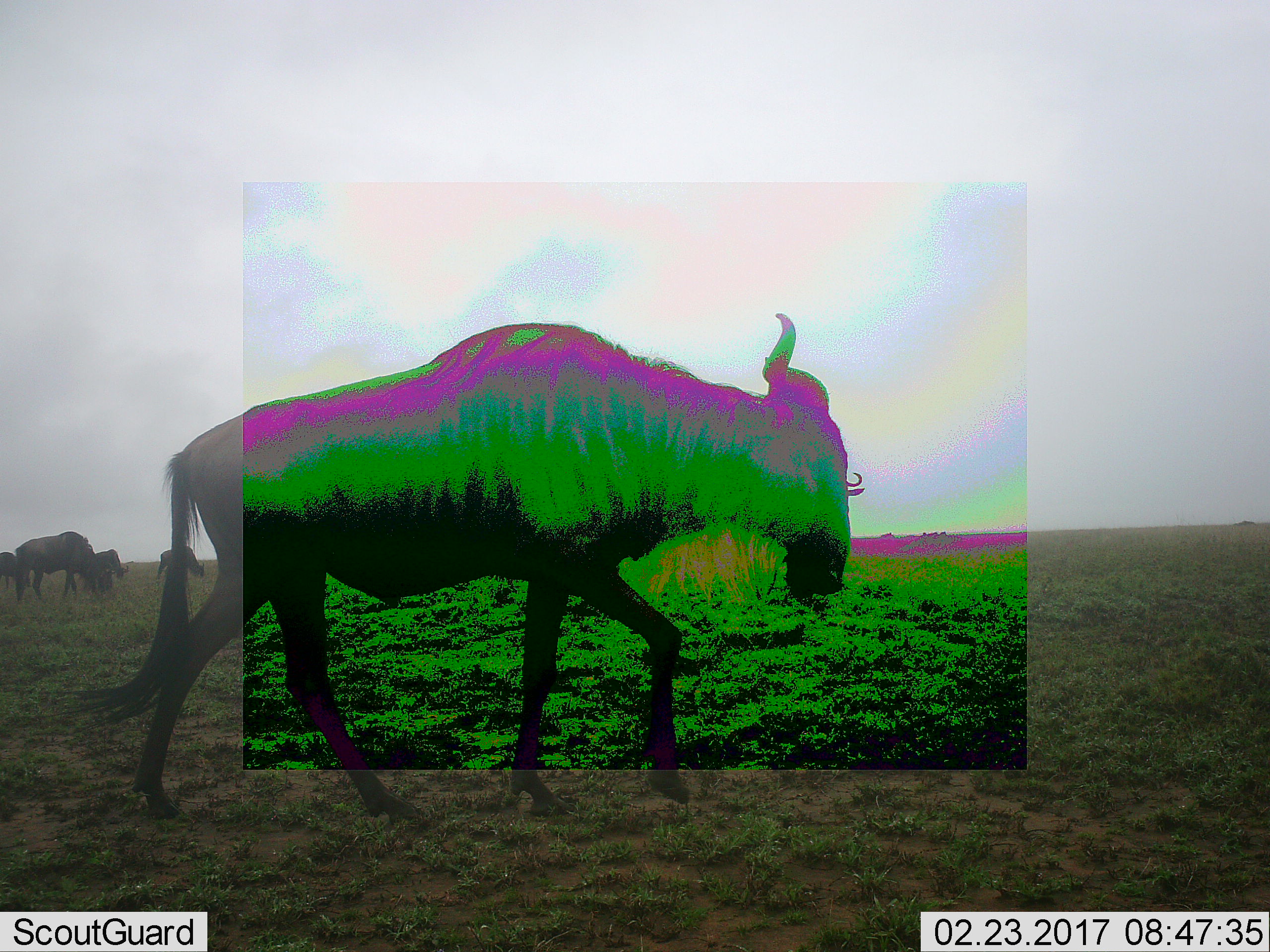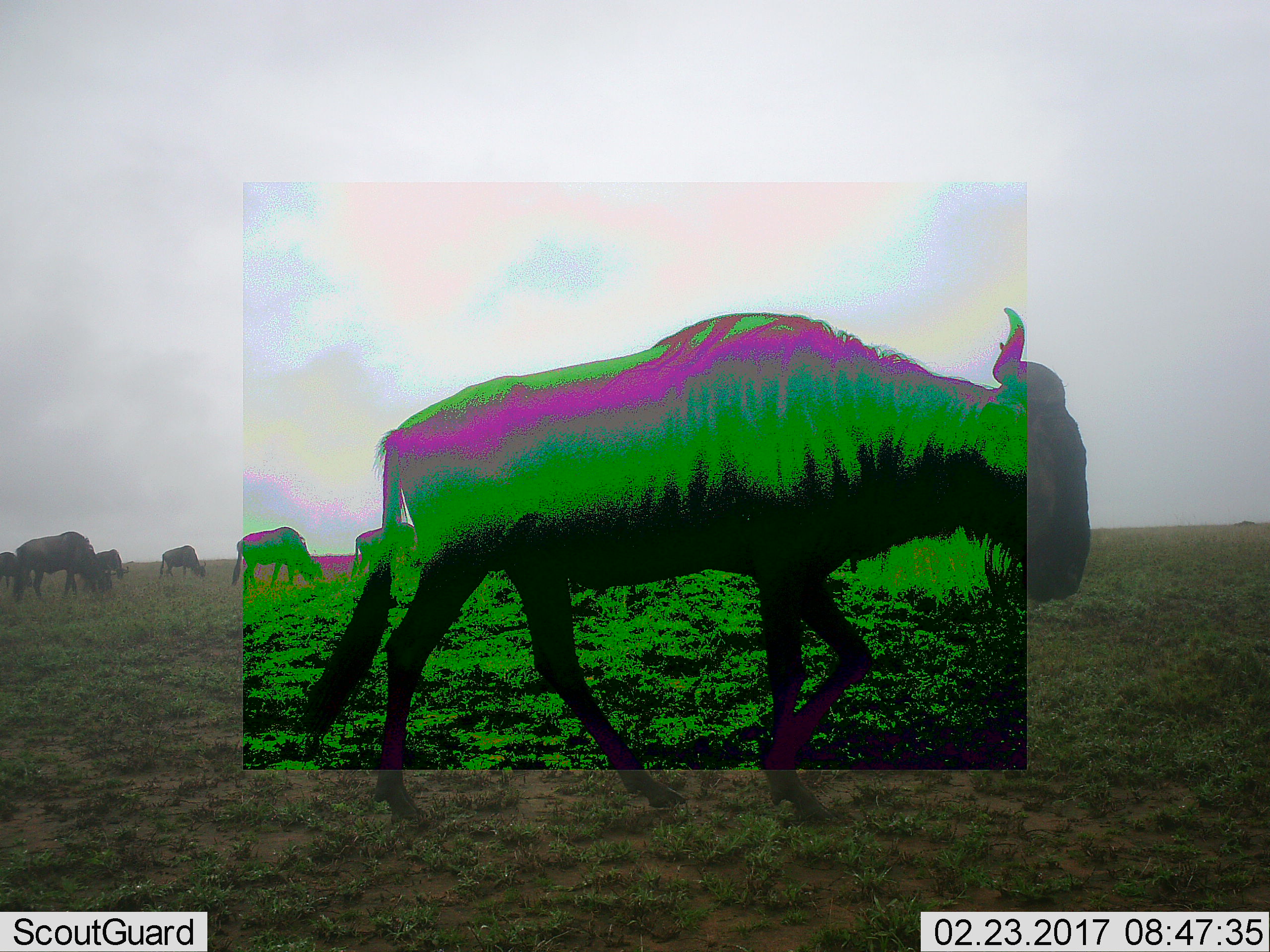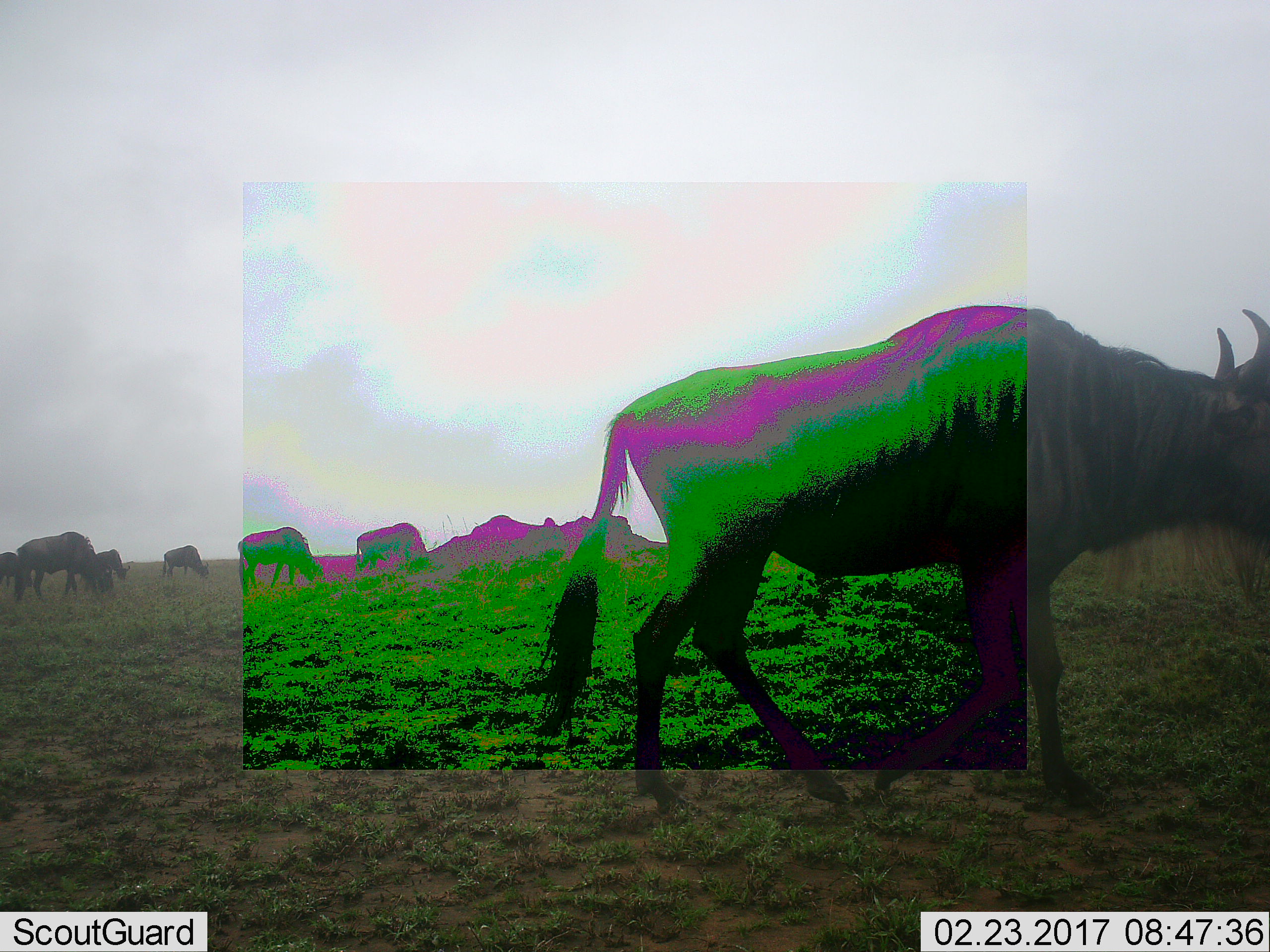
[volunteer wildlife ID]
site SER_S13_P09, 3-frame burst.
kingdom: Animalia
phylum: Chordata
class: Mammalia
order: Artiodactyla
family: Bovidae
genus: Connochaetes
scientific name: Connochaetes taurinus taurinus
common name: blue wildebeest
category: wildebeestblue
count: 7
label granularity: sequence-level